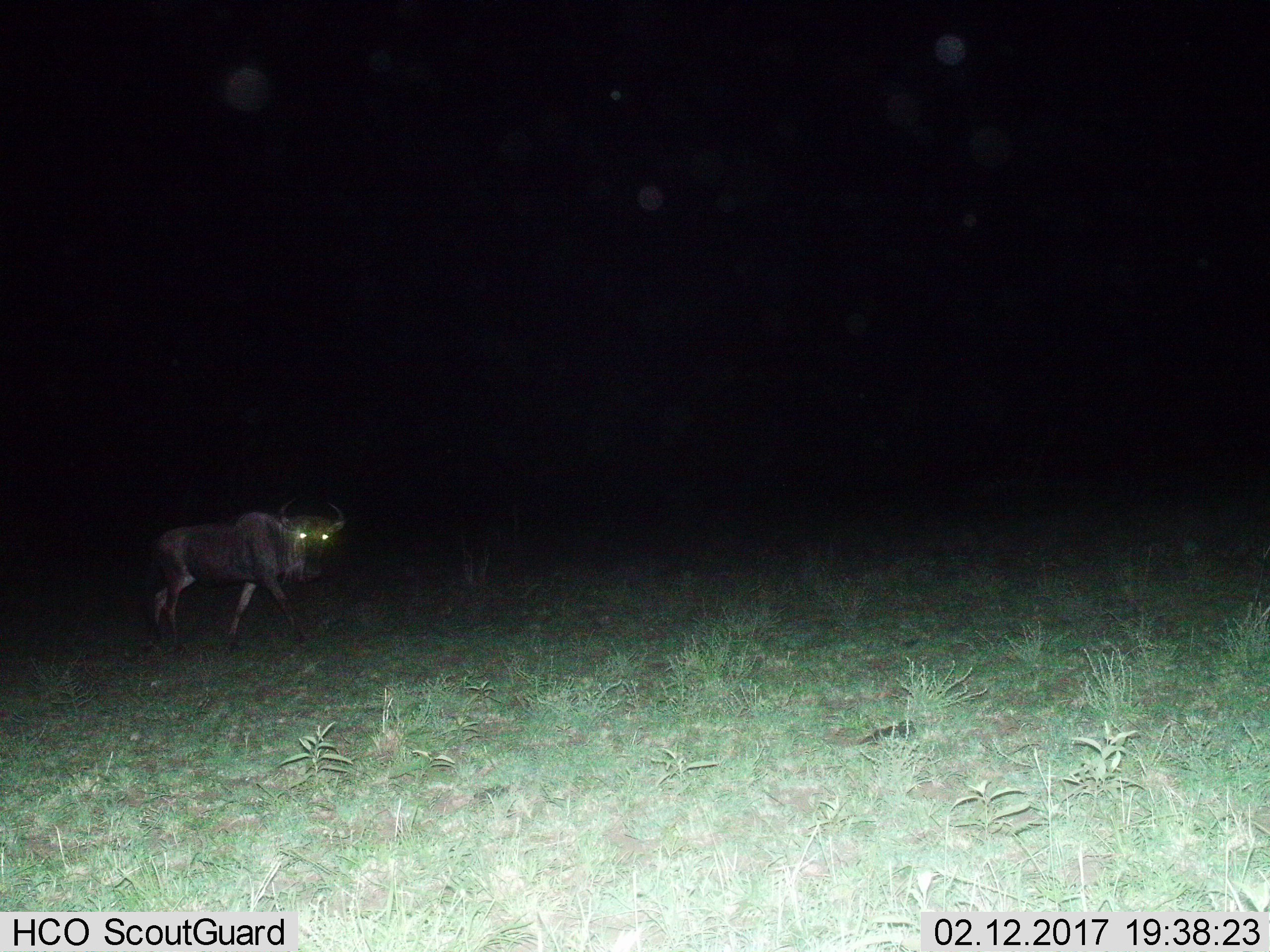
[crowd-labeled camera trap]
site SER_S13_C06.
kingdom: Animalia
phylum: Chordata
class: Mammalia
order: Artiodactyla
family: Bovidae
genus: Connochaetes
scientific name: Connochaetes taurinus taurinus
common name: blue wildebeest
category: wildebeestblue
Wildebeestblue (blue wildebeest) (Connochaetes taurinus taurinus), count 1. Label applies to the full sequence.